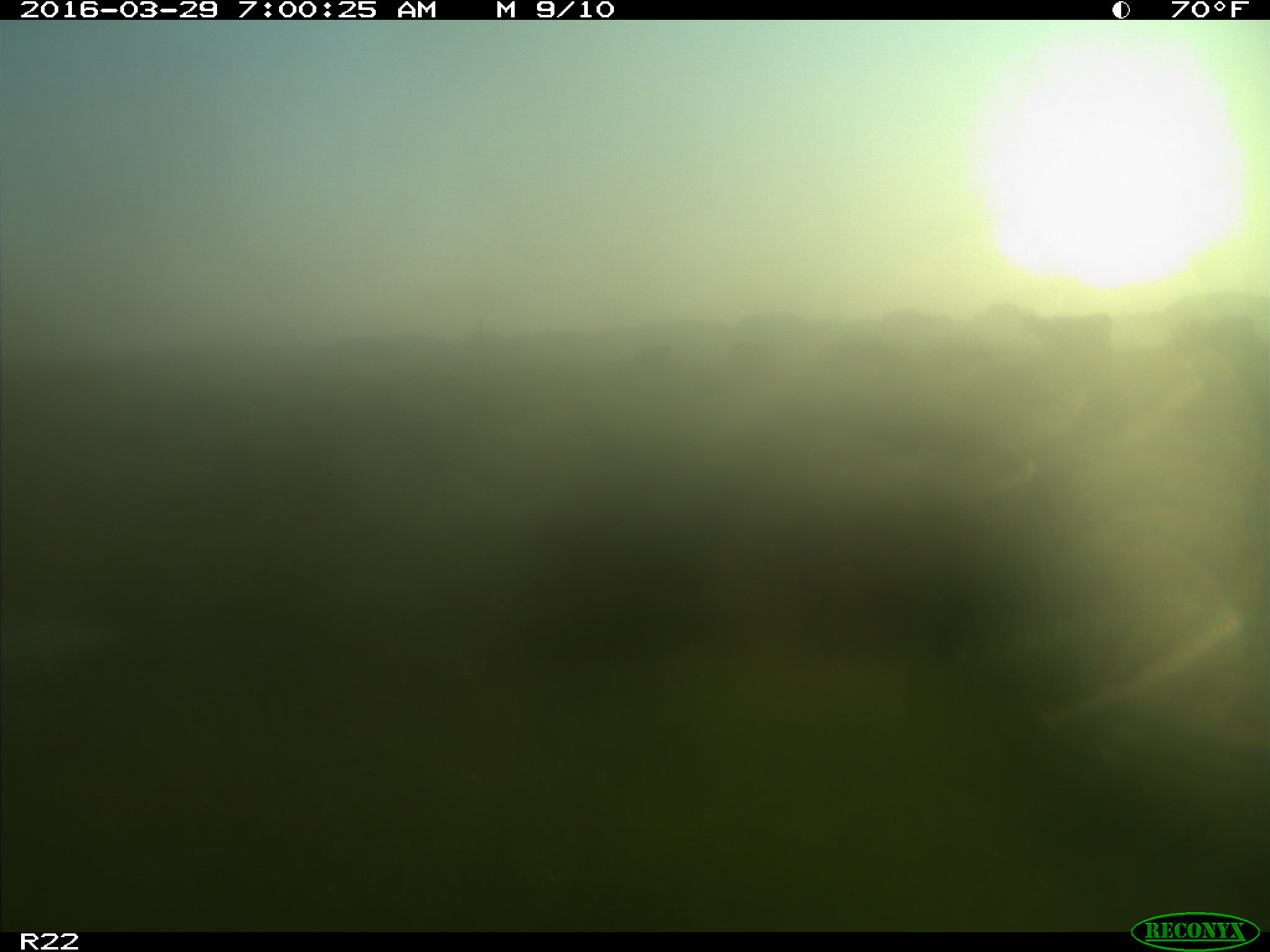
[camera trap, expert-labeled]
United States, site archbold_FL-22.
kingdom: Animalia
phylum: Chordata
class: Mammalia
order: Artiodactyla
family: Bovidae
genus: Bos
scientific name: Bos taurus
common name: domestic cow